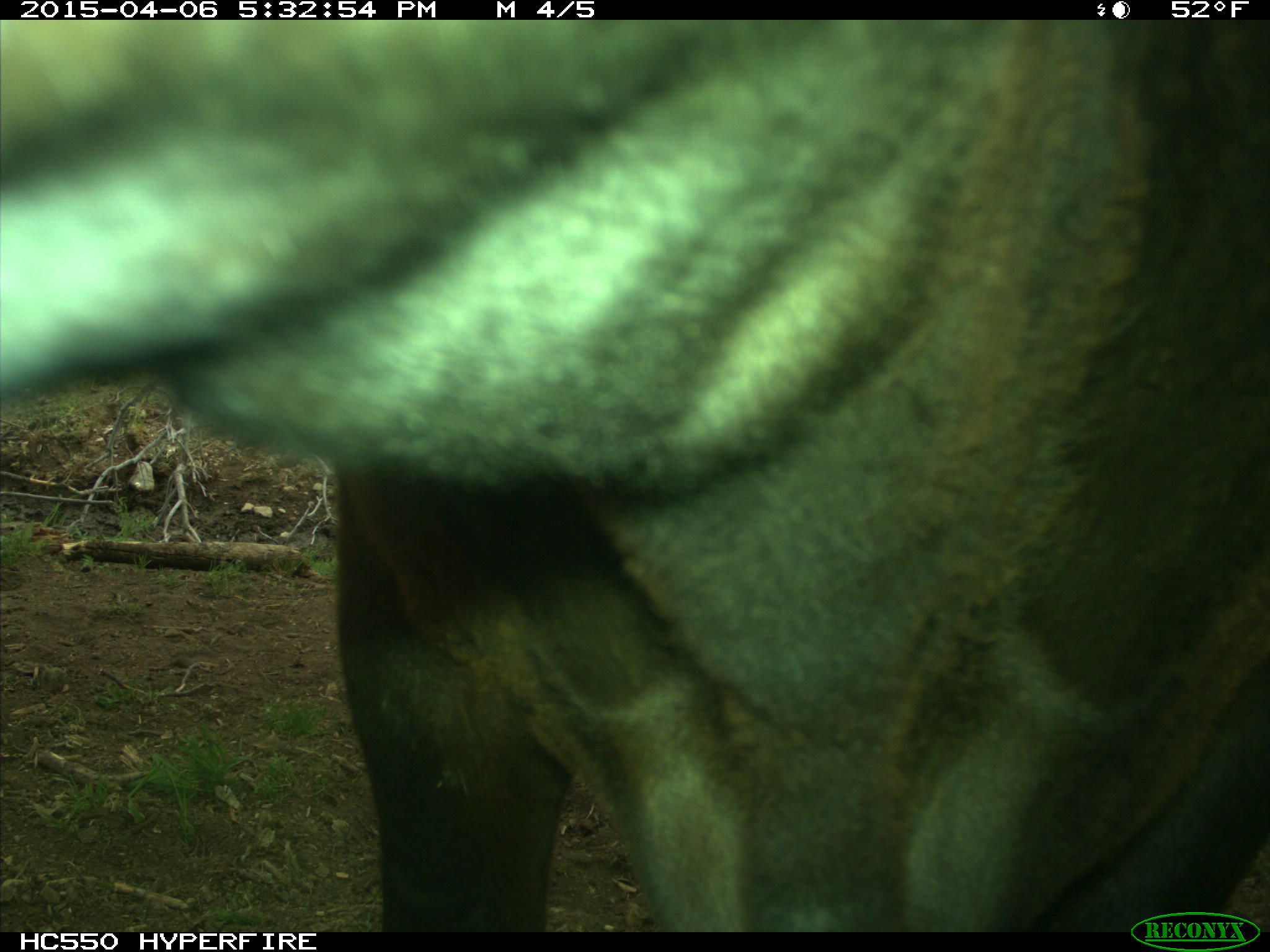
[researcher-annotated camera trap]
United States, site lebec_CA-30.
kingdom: Animalia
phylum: Chordata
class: Mammalia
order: Artiodactyla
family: Bovidae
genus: Bos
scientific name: Bos taurus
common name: domestic cow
Bos taurus (domestic cow).